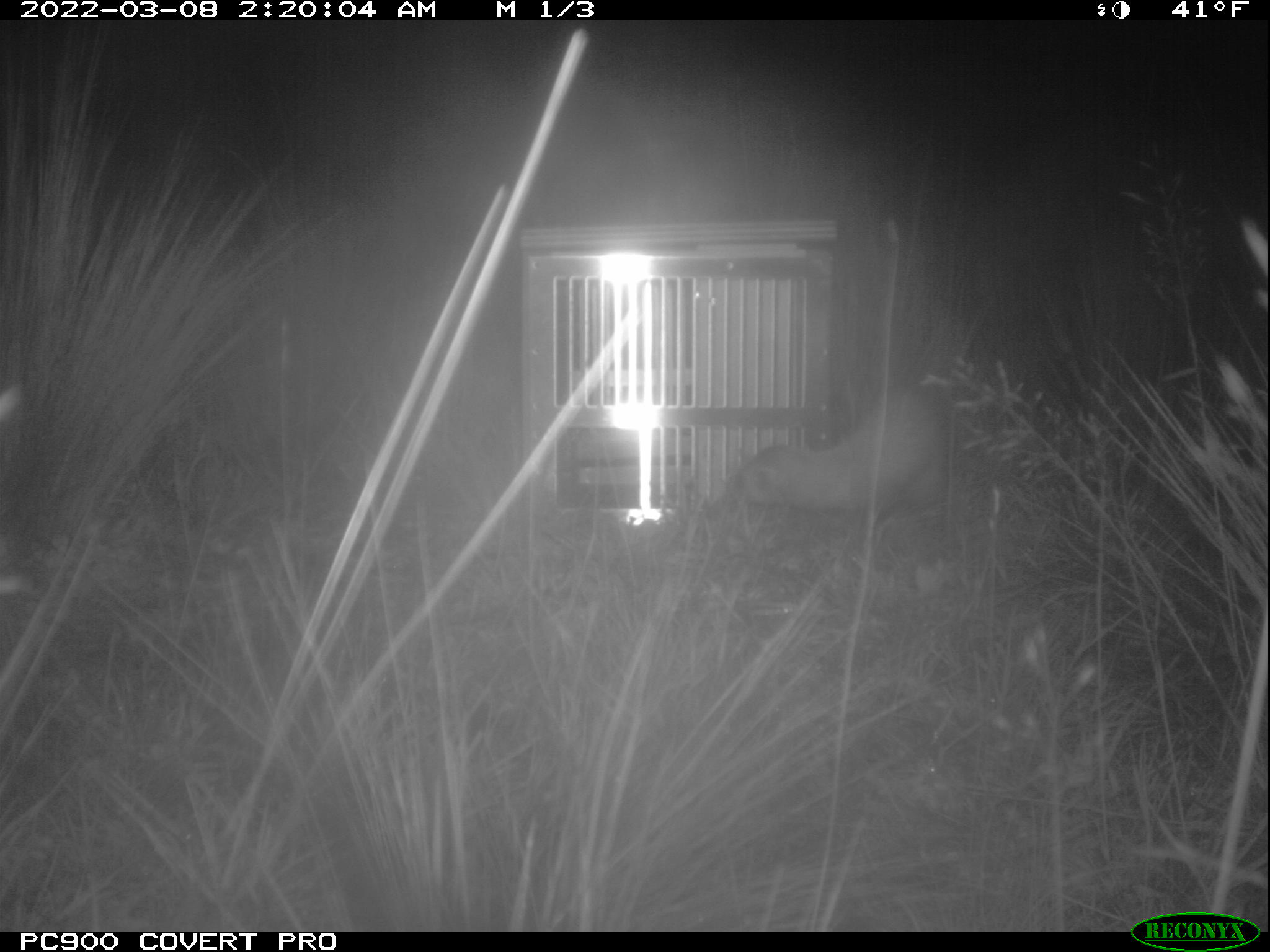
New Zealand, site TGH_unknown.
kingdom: Animalia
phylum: Chordata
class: Mammalia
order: Carnivora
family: Mustelidae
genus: Mustela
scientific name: Mustela furo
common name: ferret